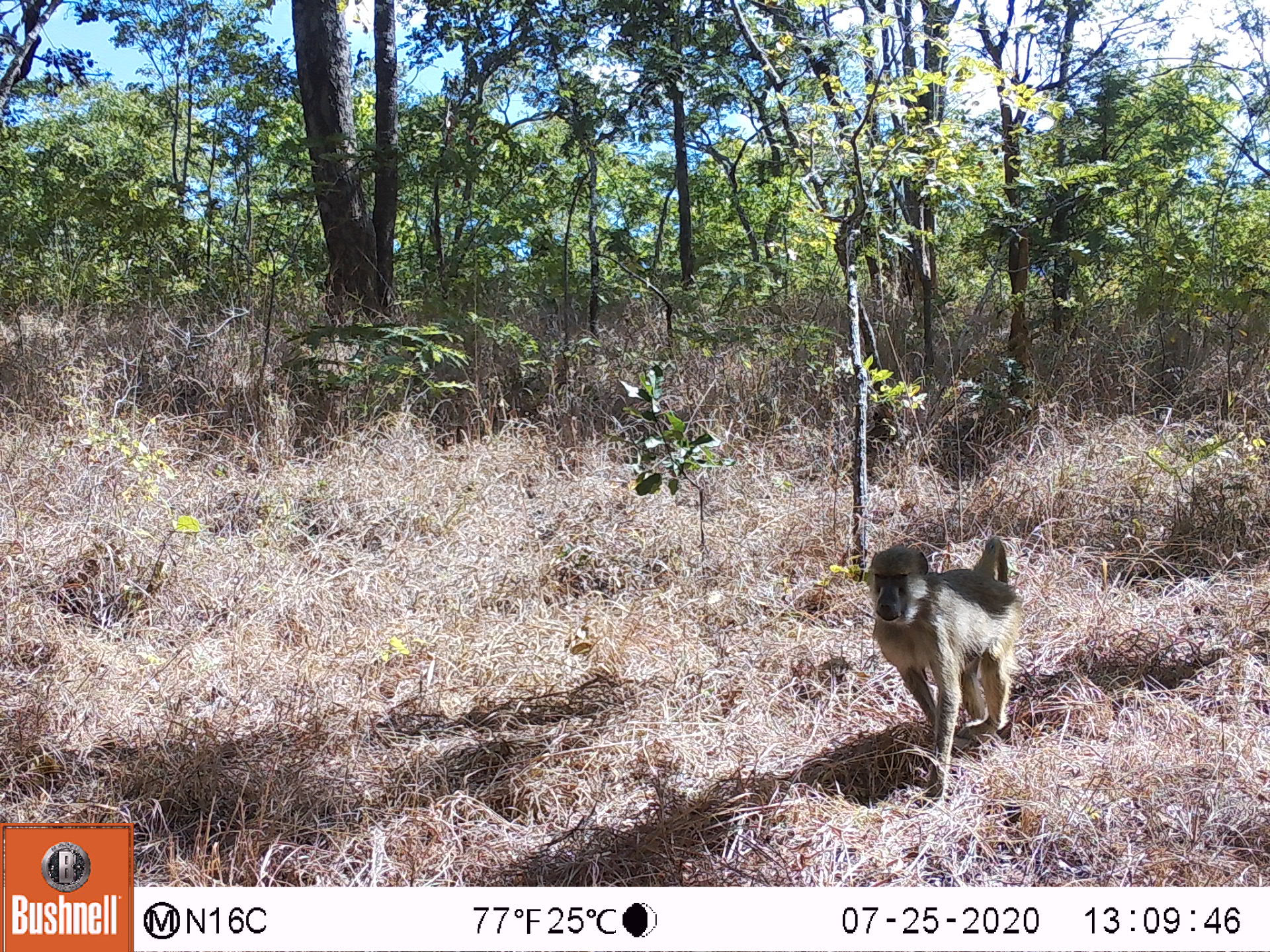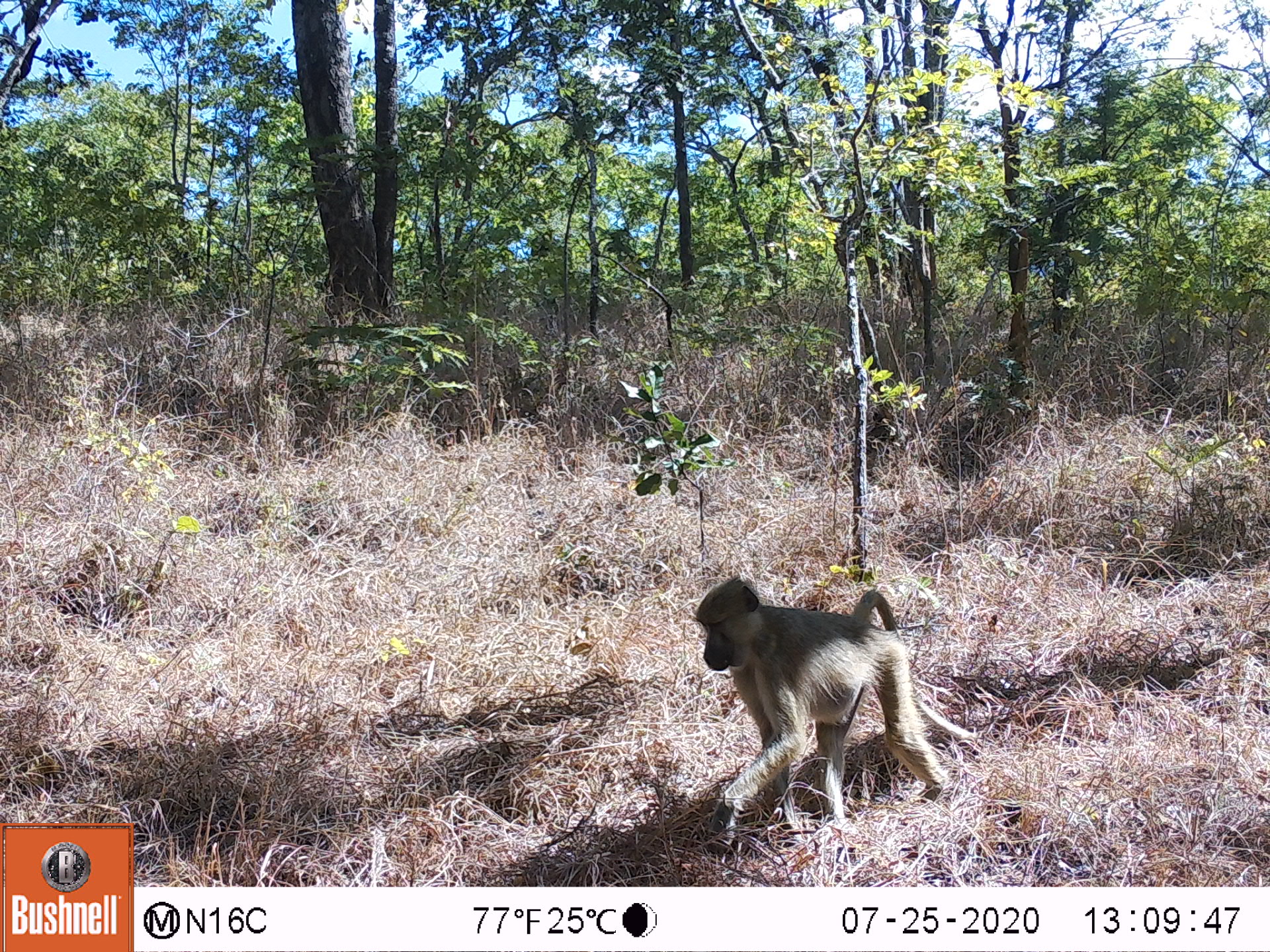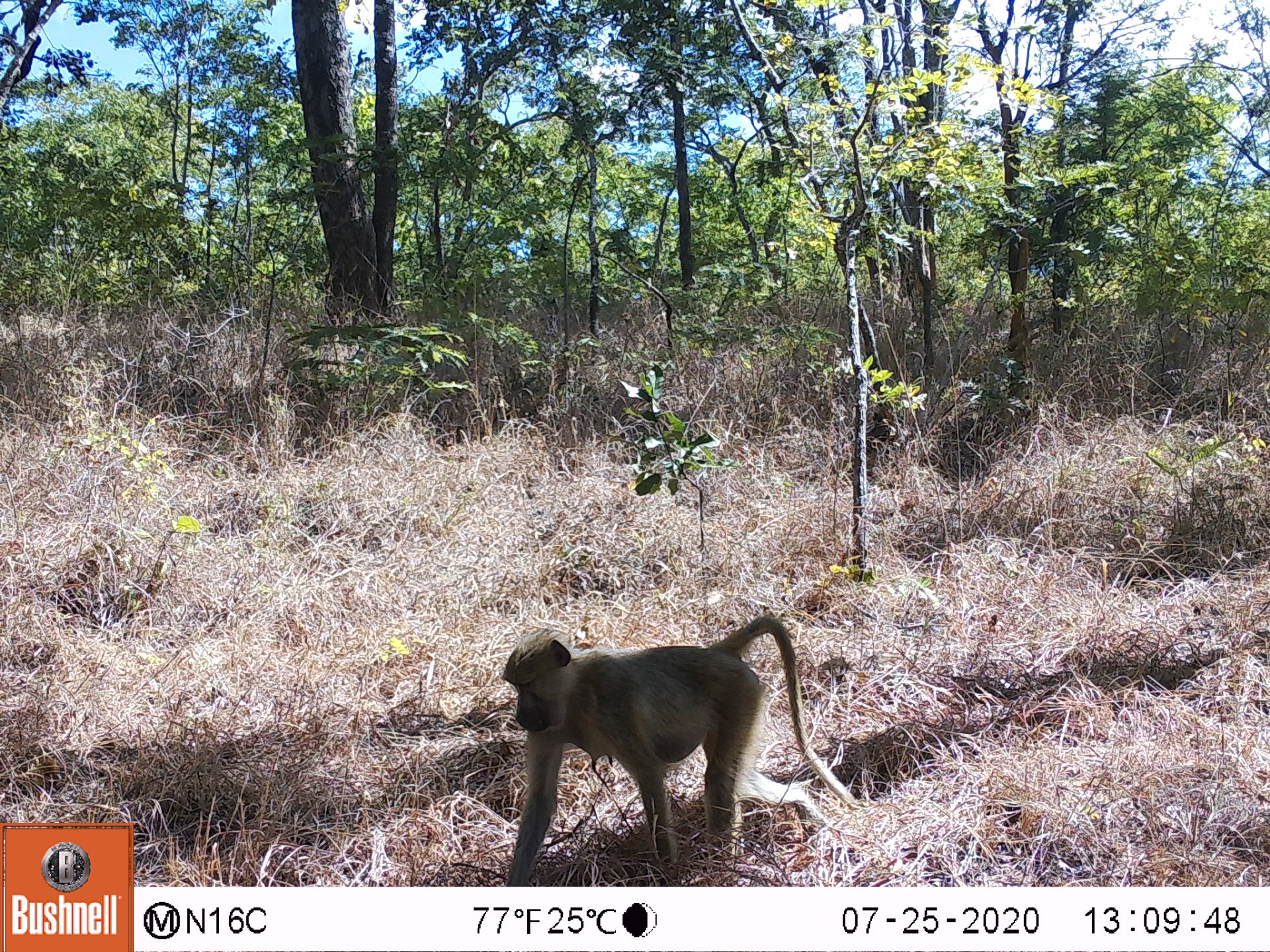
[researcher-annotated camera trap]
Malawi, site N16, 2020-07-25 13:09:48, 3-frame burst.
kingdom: Animalia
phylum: Chordata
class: Mammalia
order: Primates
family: Cercopithecidae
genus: Papio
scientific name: Papio cynocephalus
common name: yellow baboon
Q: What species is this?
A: Yellow baboon (Papio cynocephalus).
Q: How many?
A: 1.